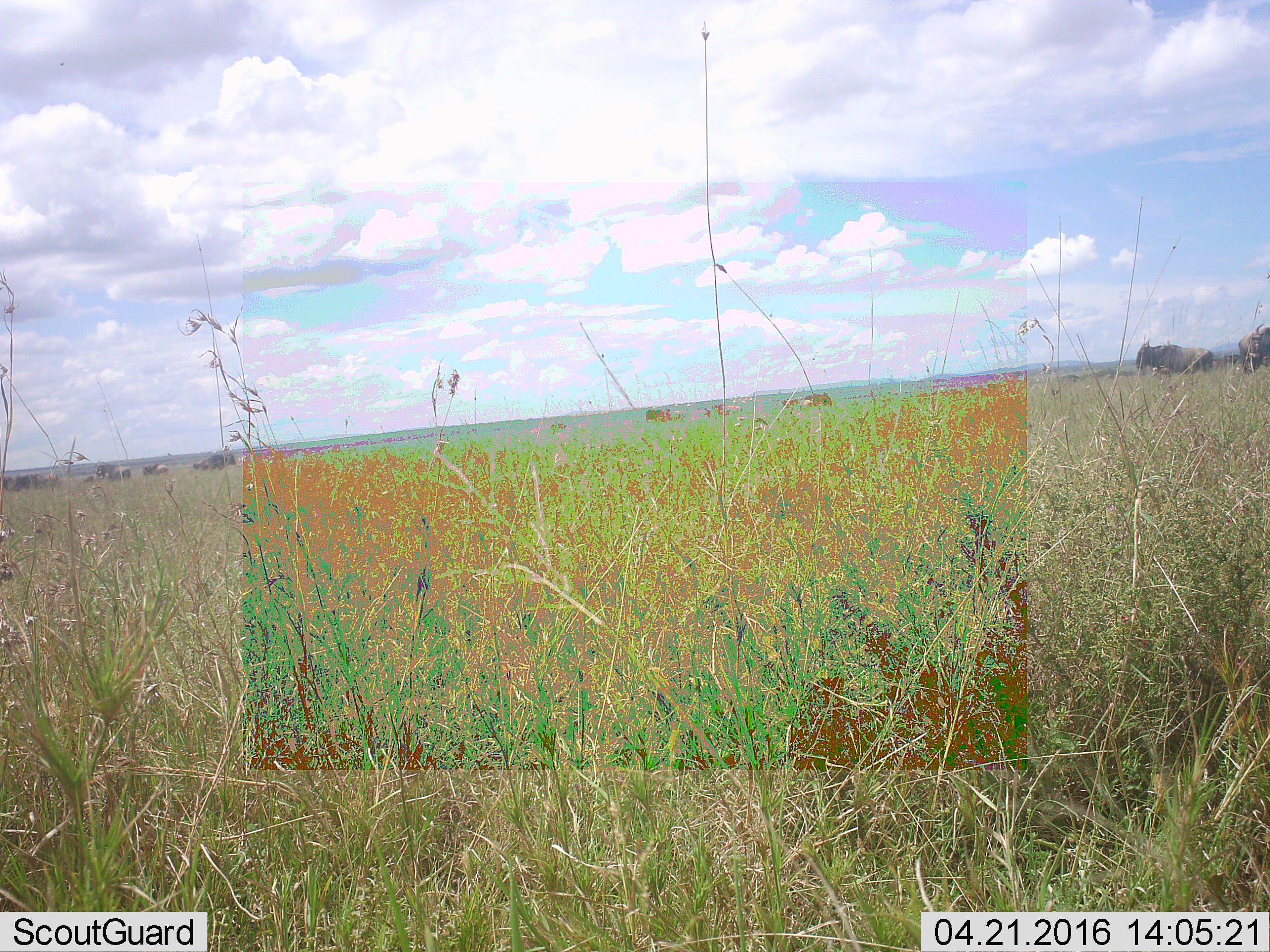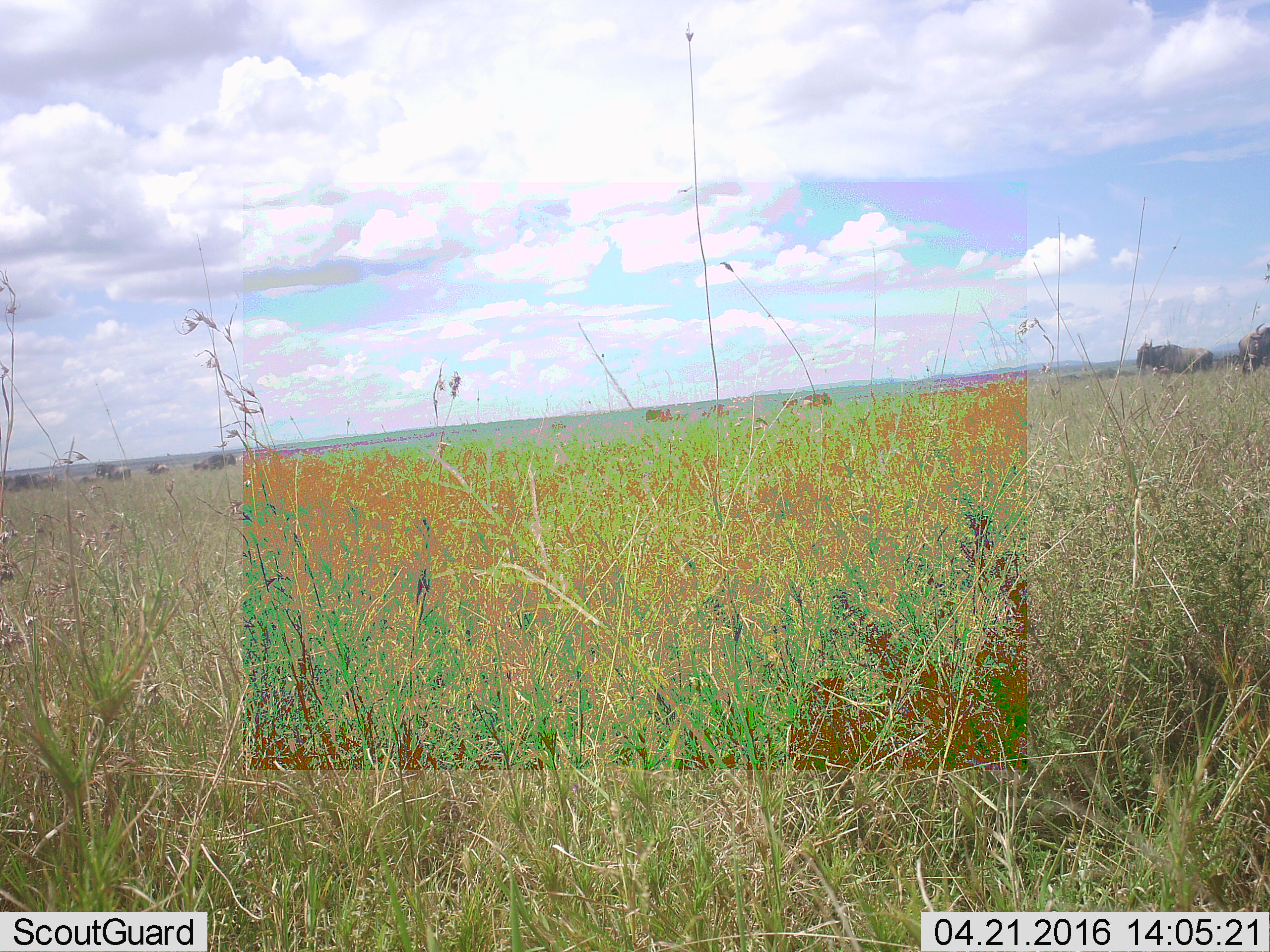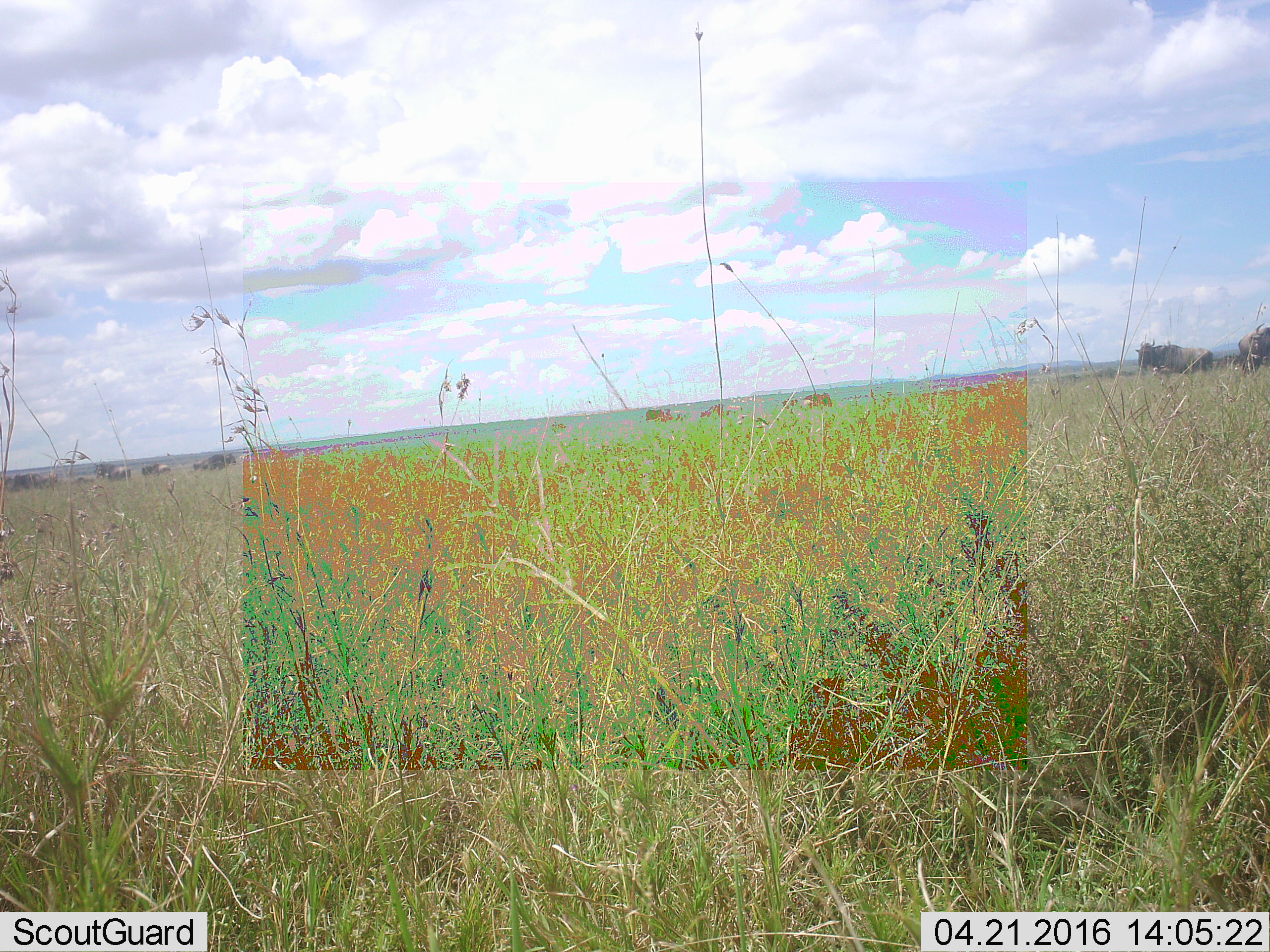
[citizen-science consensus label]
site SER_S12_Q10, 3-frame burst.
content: unidentified animal